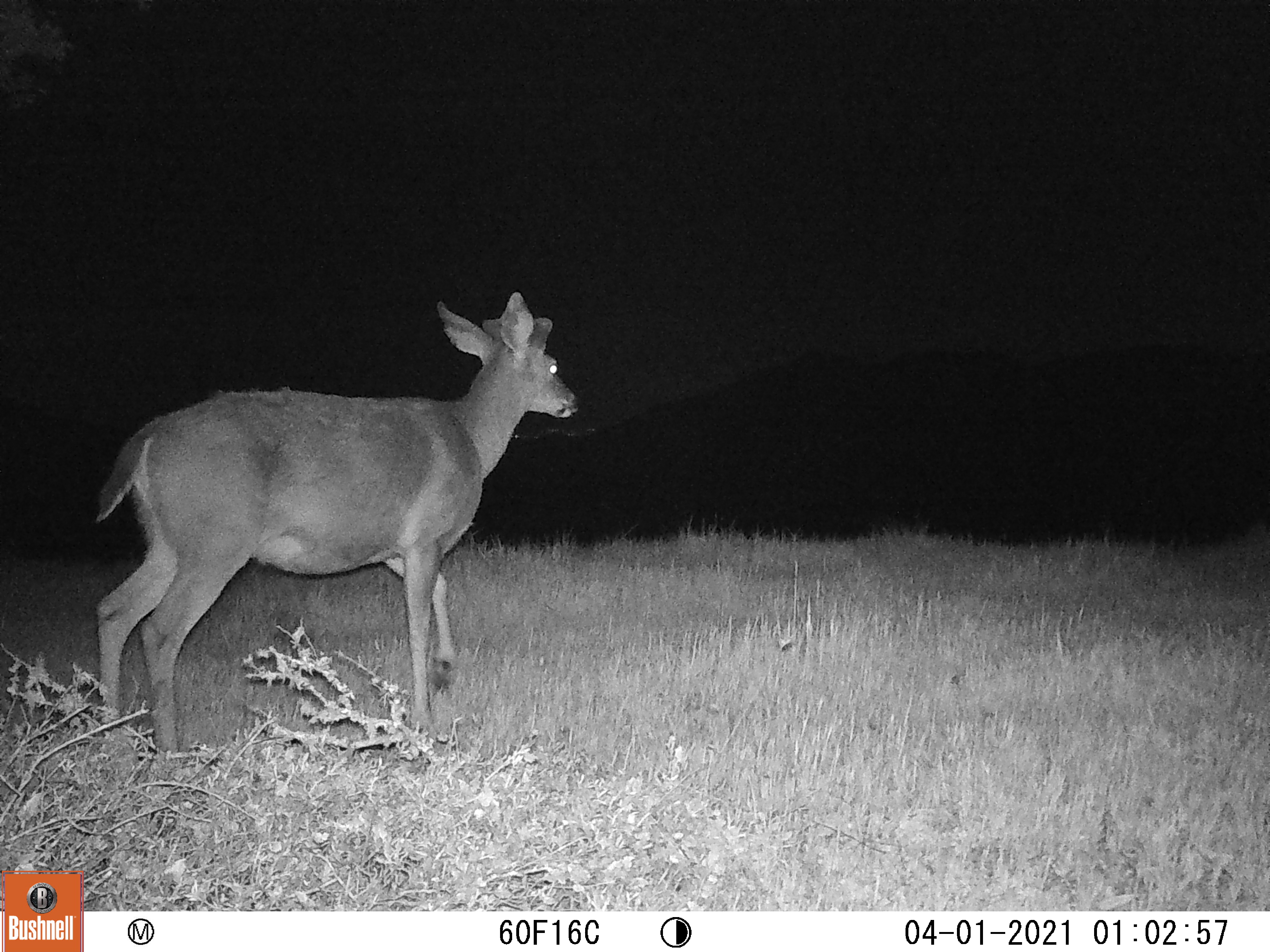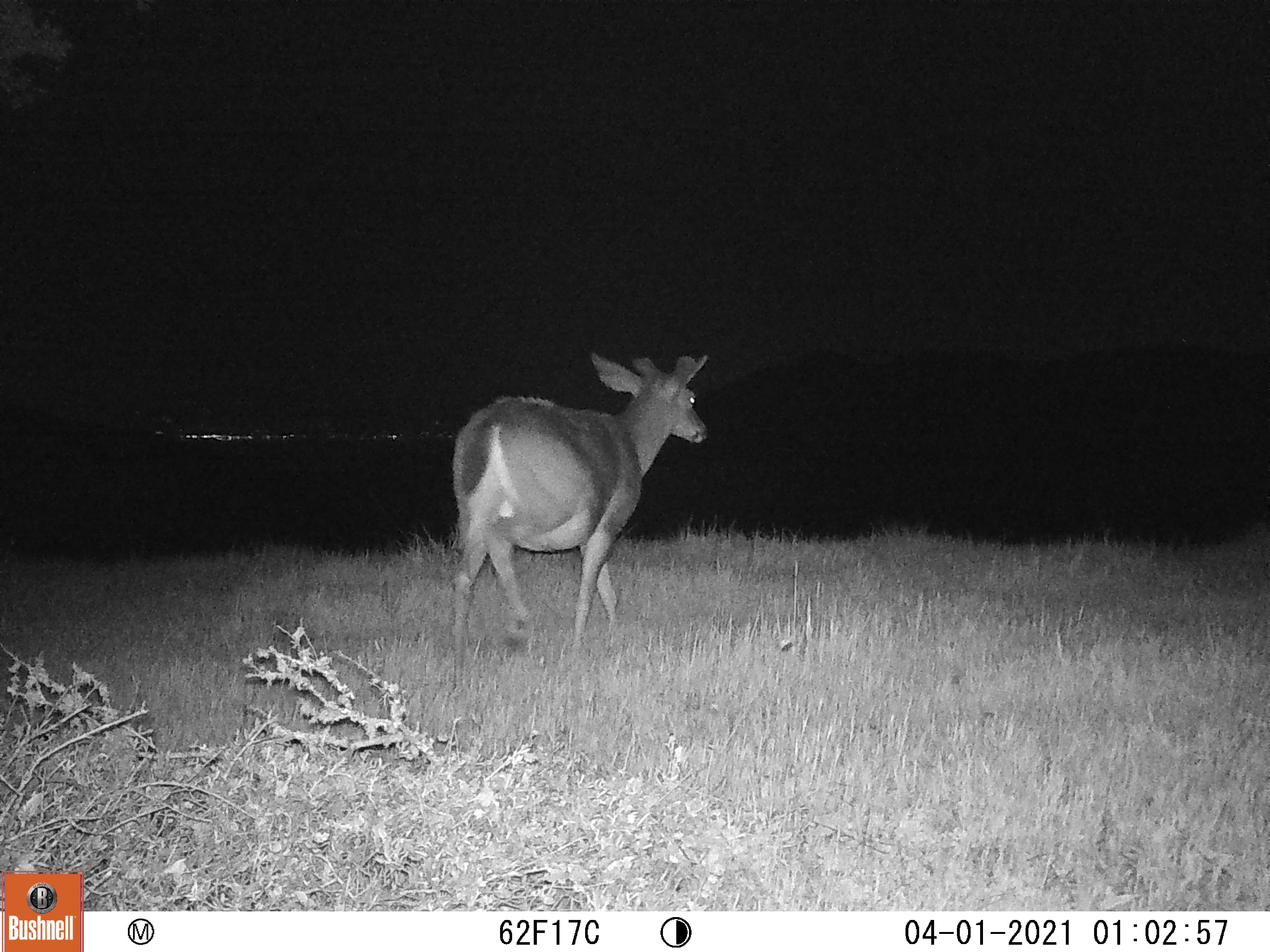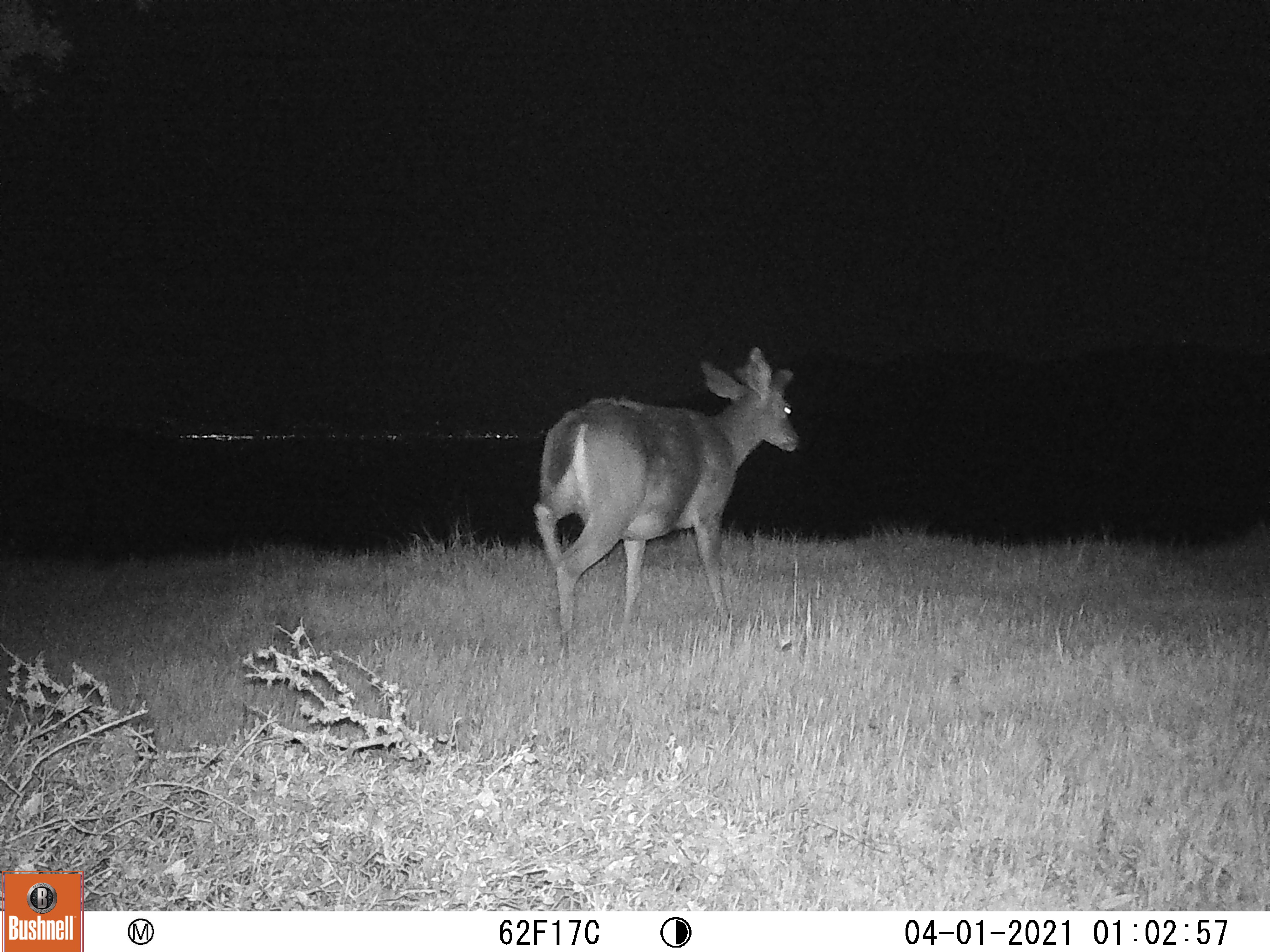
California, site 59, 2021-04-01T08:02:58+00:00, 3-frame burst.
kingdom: Animalia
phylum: Chordata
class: Mammalia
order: Artiodactyla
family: Cervidae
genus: Odocoileus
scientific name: Odocoileus hemionus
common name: mule deer